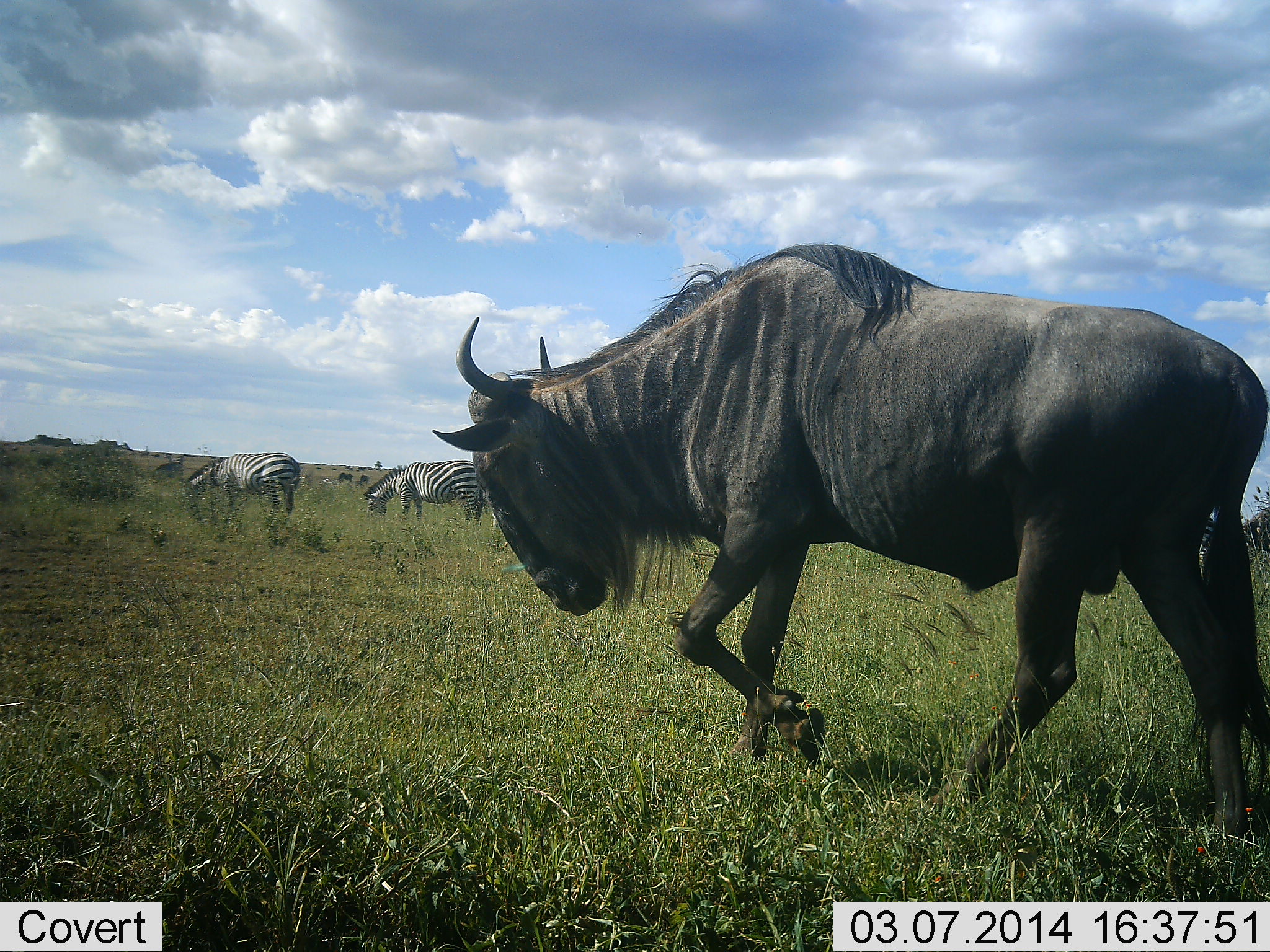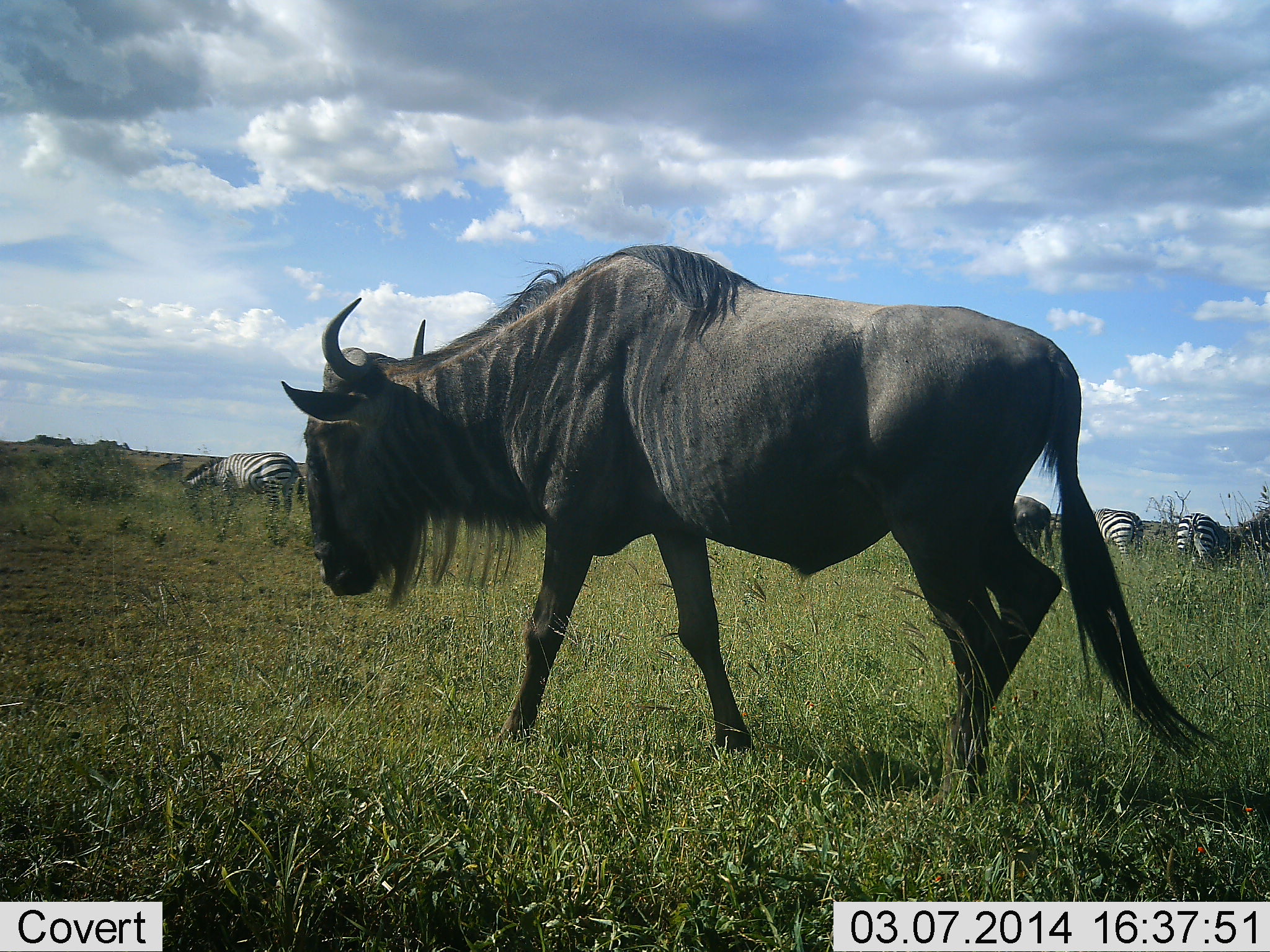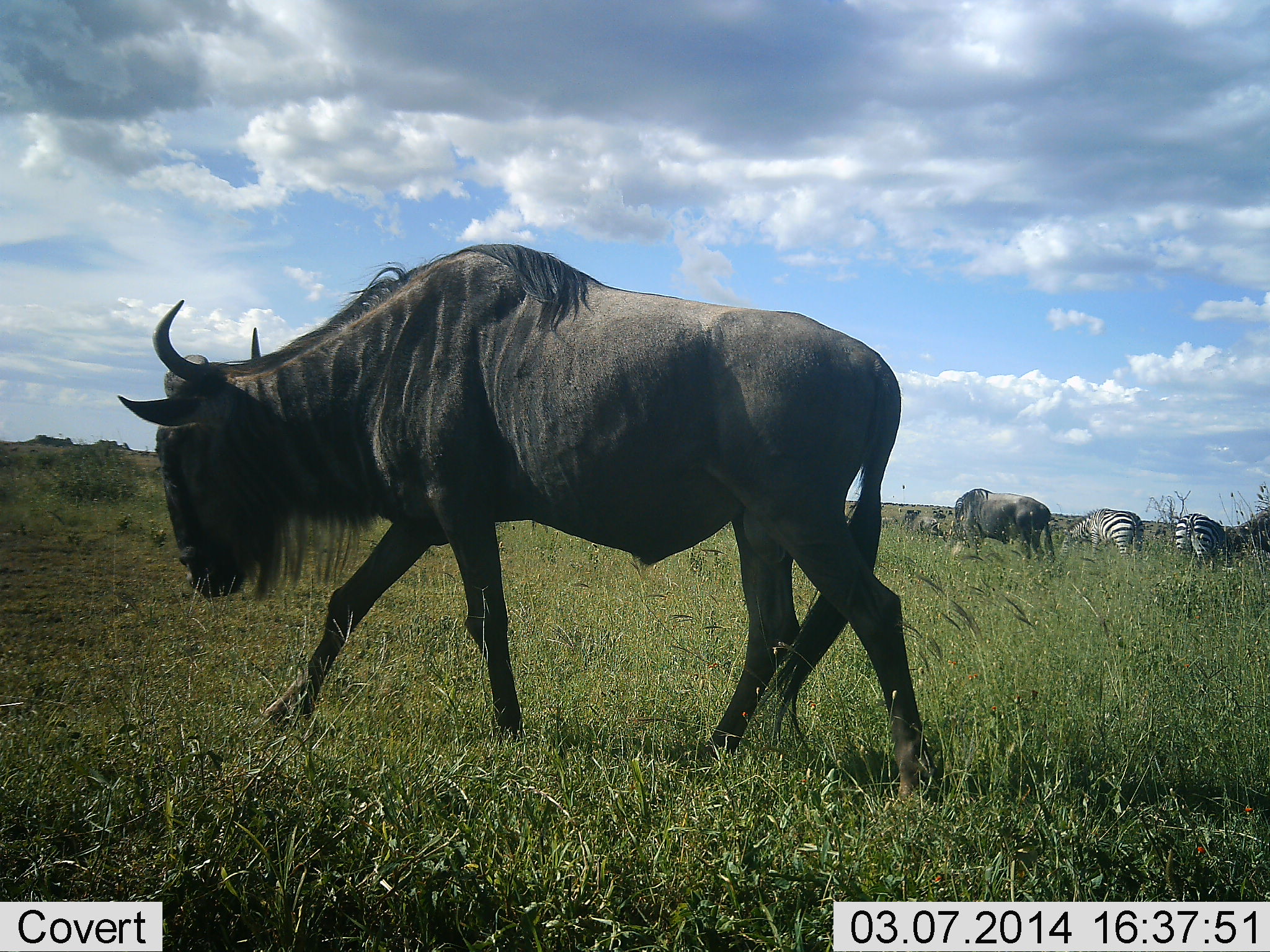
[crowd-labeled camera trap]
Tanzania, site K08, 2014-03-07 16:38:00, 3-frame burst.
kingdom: Animalia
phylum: Chordata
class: Mammalia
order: Artiodactyla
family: Bovidae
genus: Connochaetes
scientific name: Connochaetes taurinus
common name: blue wildebeest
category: wildebeest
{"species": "wildebeest (blue wildebeest) (Connochaetes taurinus)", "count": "2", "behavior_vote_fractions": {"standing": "18%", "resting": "0%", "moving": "91%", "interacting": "0%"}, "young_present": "0%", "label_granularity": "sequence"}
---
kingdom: Animalia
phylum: Chordata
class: Mammalia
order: Perissodactyla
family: Equidae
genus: Equus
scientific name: Equus quagga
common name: plains zebra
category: zebra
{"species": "zebra (plains zebra) (Equus quagga)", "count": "4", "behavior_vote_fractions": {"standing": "20%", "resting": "0%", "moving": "0%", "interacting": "0%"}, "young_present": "0%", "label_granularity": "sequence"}